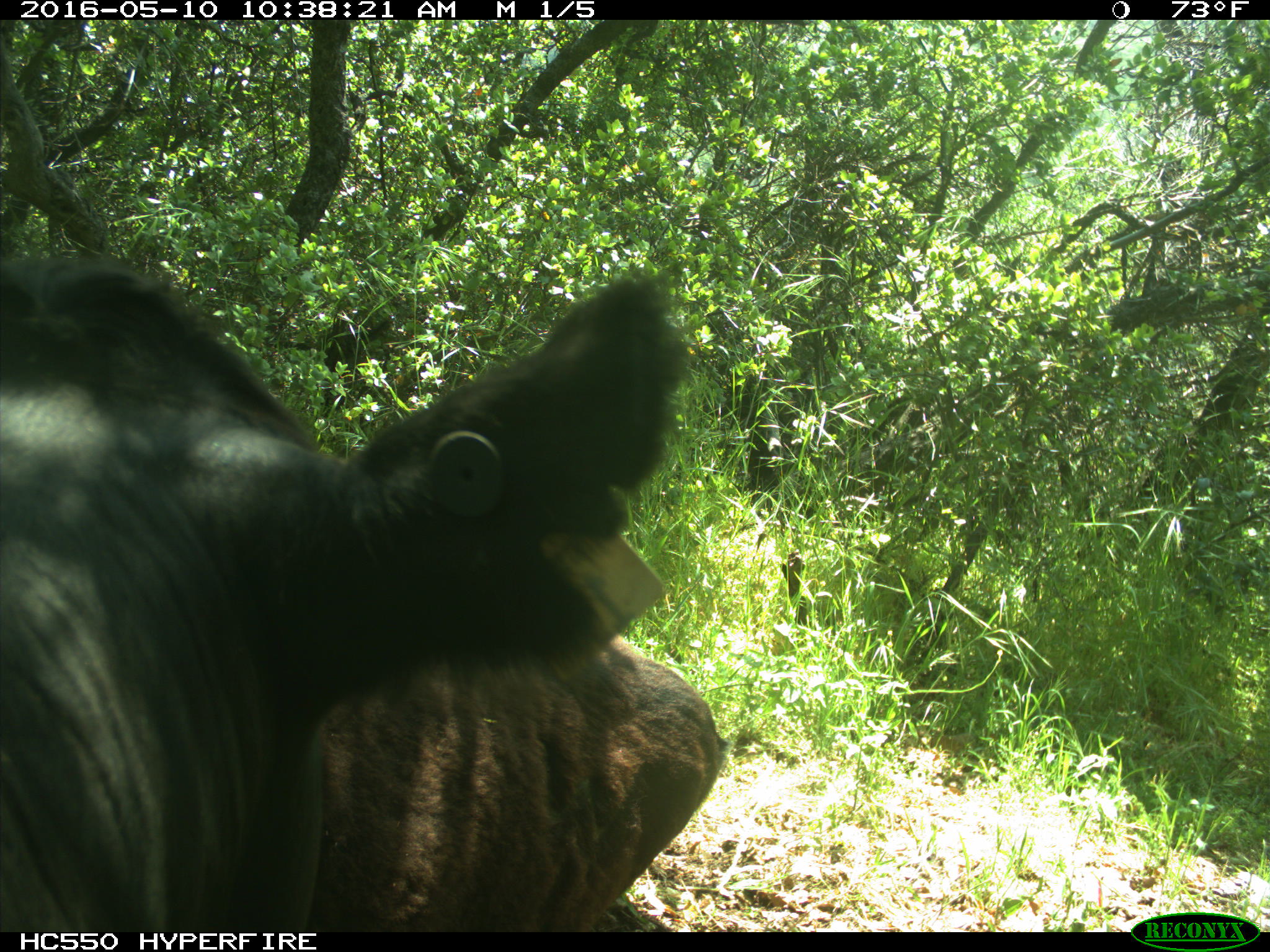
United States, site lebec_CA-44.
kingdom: Animalia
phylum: Chordata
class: Mammalia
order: Artiodactyla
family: Bovidae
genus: Bos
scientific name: Bos taurus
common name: domestic cow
Bos taurus (domestic cow).